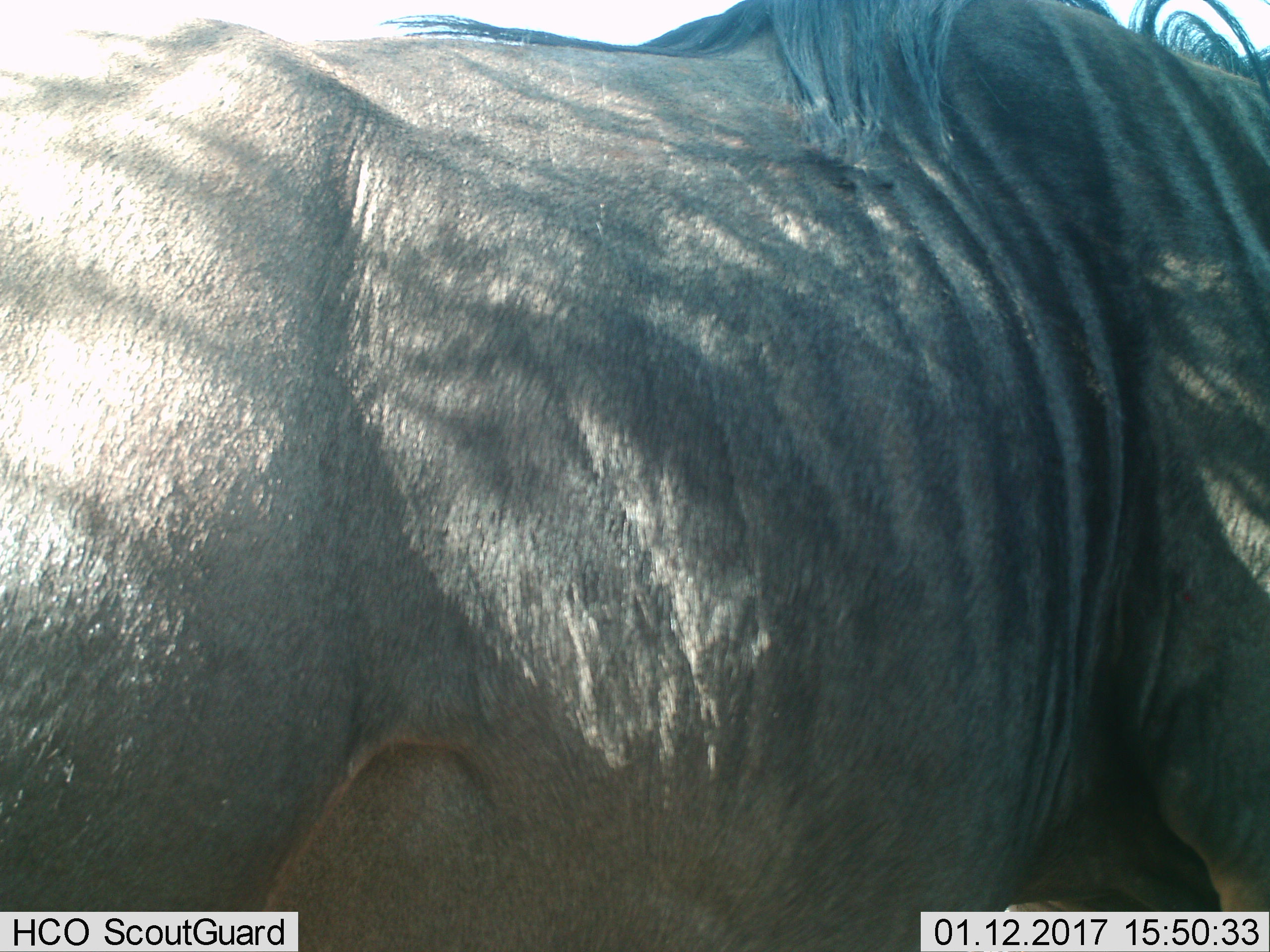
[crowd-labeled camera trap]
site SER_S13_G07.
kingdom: Animalia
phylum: Chordata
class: Mammalia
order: Artiodactyla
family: Bovidae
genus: Connochaetes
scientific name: Connochaetes taurinus taurinus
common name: blue wildebeest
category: wildebeestblue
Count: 1.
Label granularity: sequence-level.